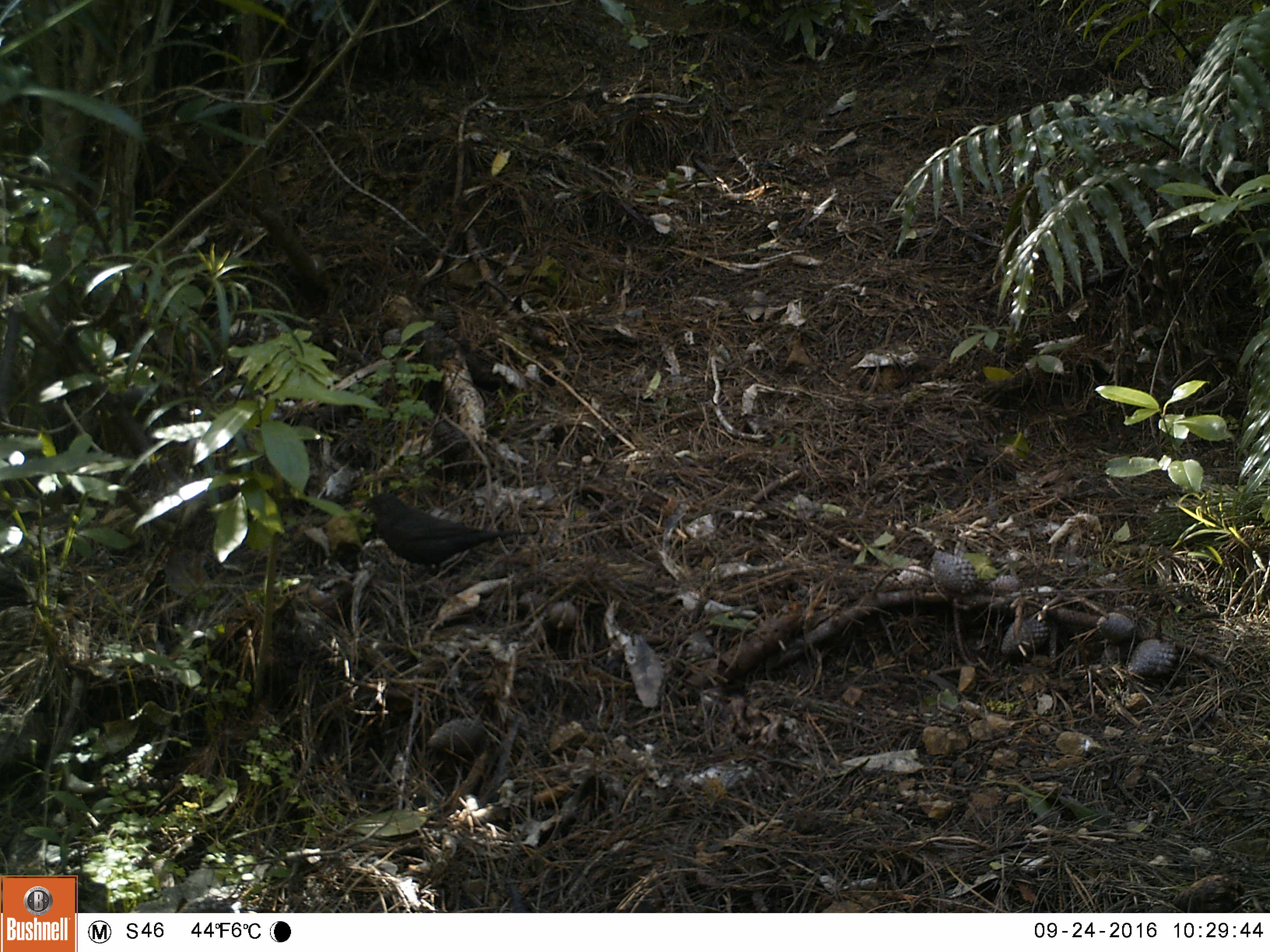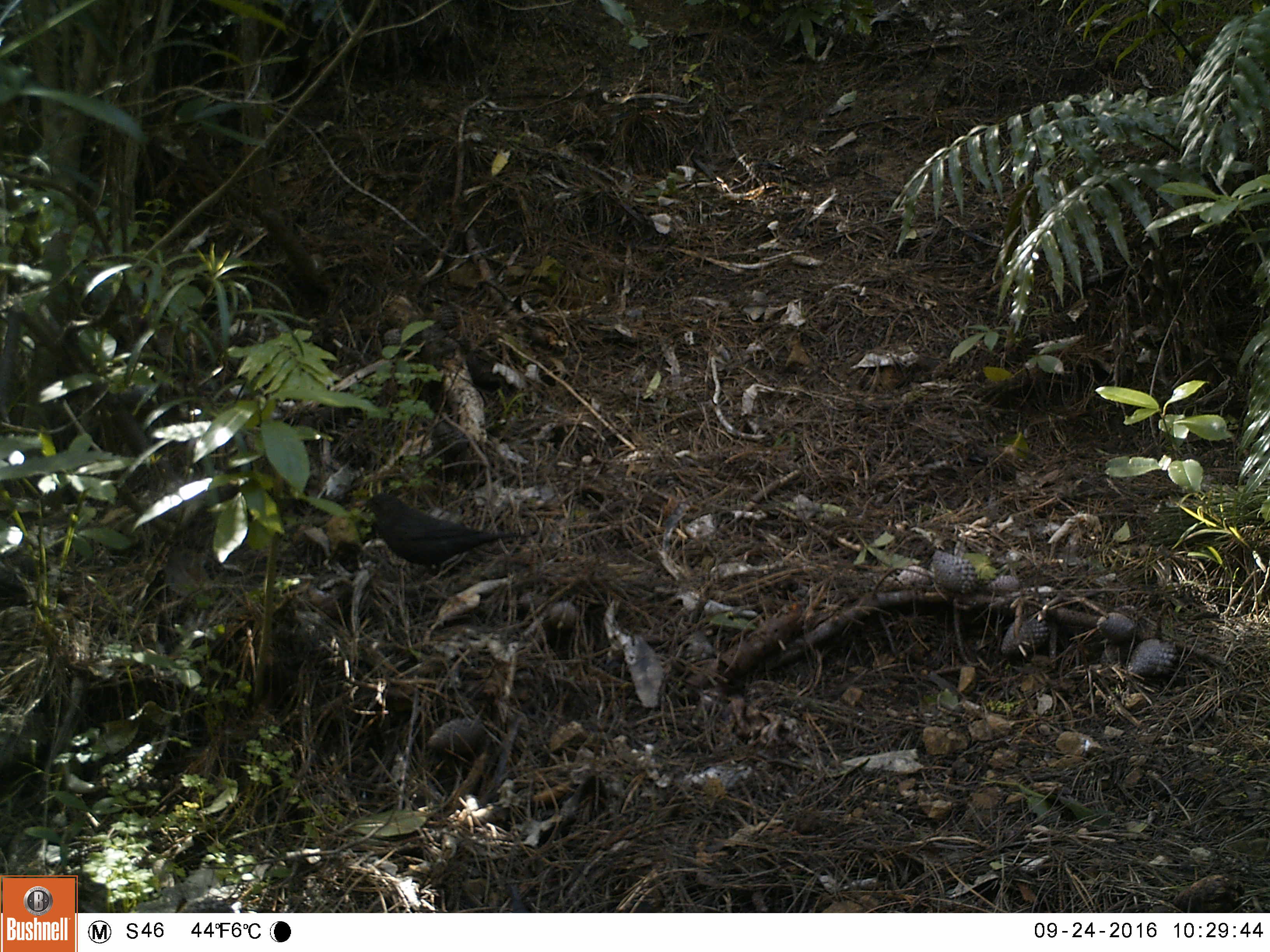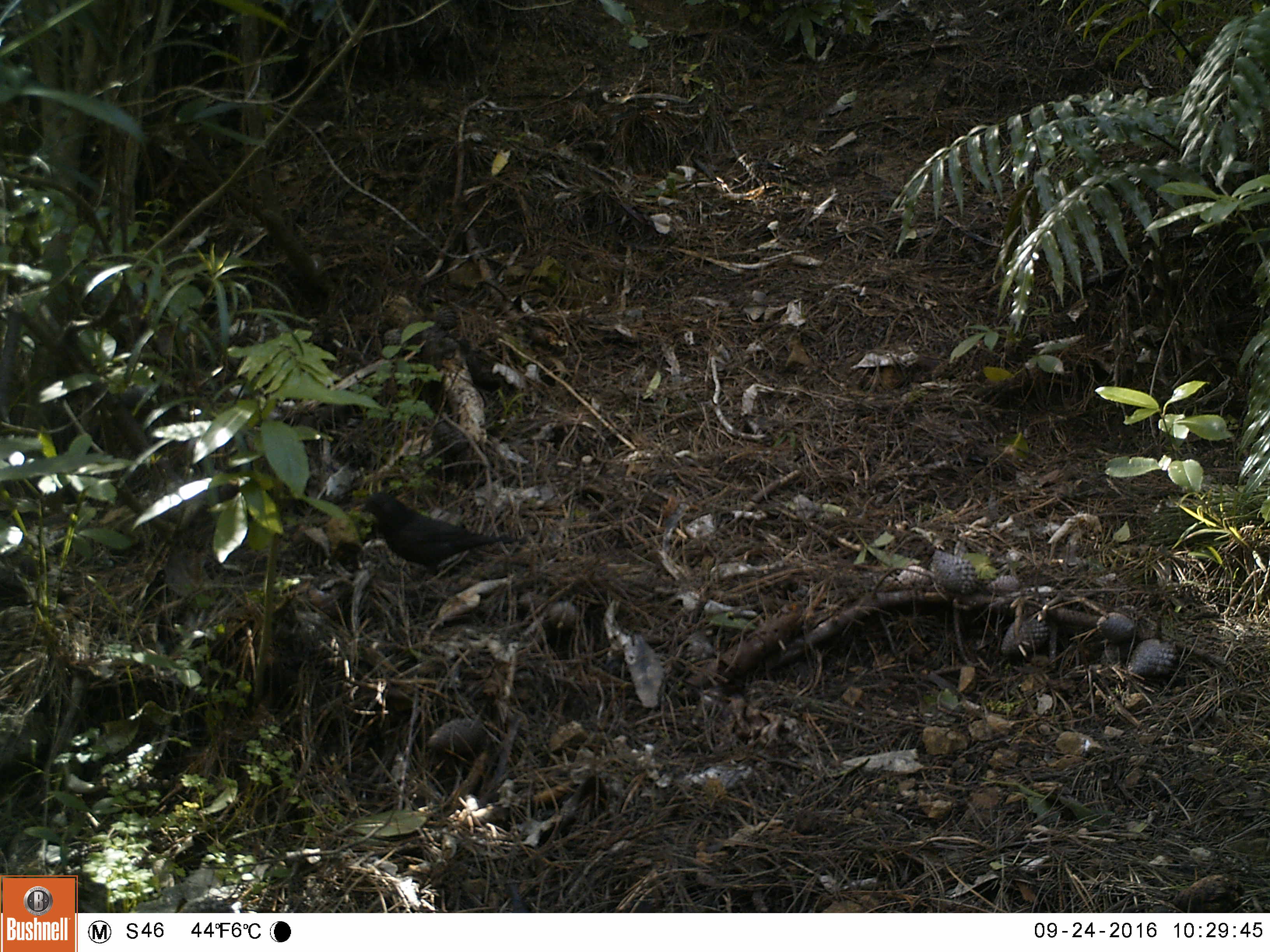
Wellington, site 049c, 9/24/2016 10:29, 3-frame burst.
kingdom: Animalia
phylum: Chordata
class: Aves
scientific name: Aves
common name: bird